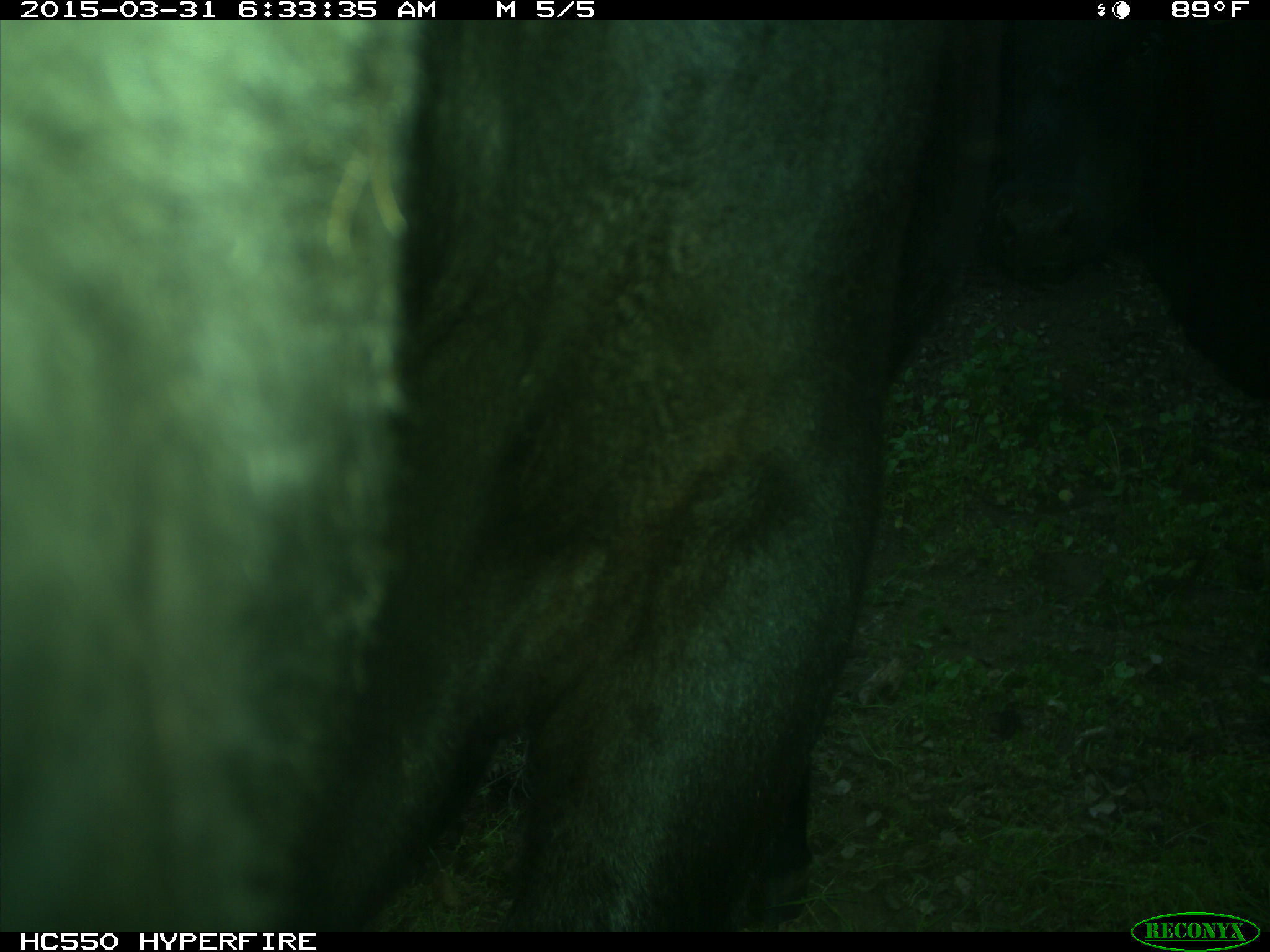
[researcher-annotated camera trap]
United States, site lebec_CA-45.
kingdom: Animalia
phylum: Chordata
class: Mammalia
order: Artiodactyla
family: Bovidae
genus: Bos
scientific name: Bos taurus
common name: domestic cow